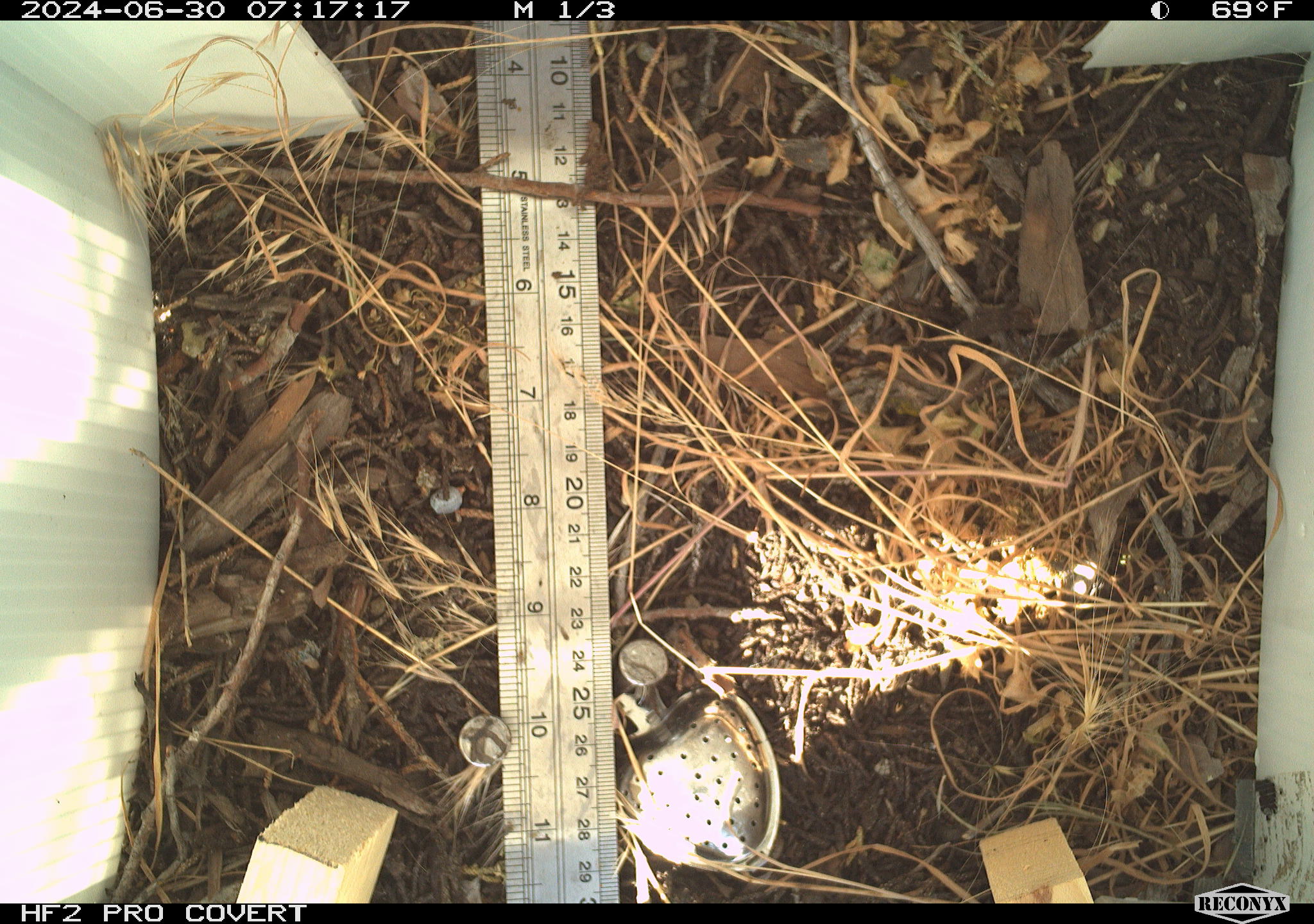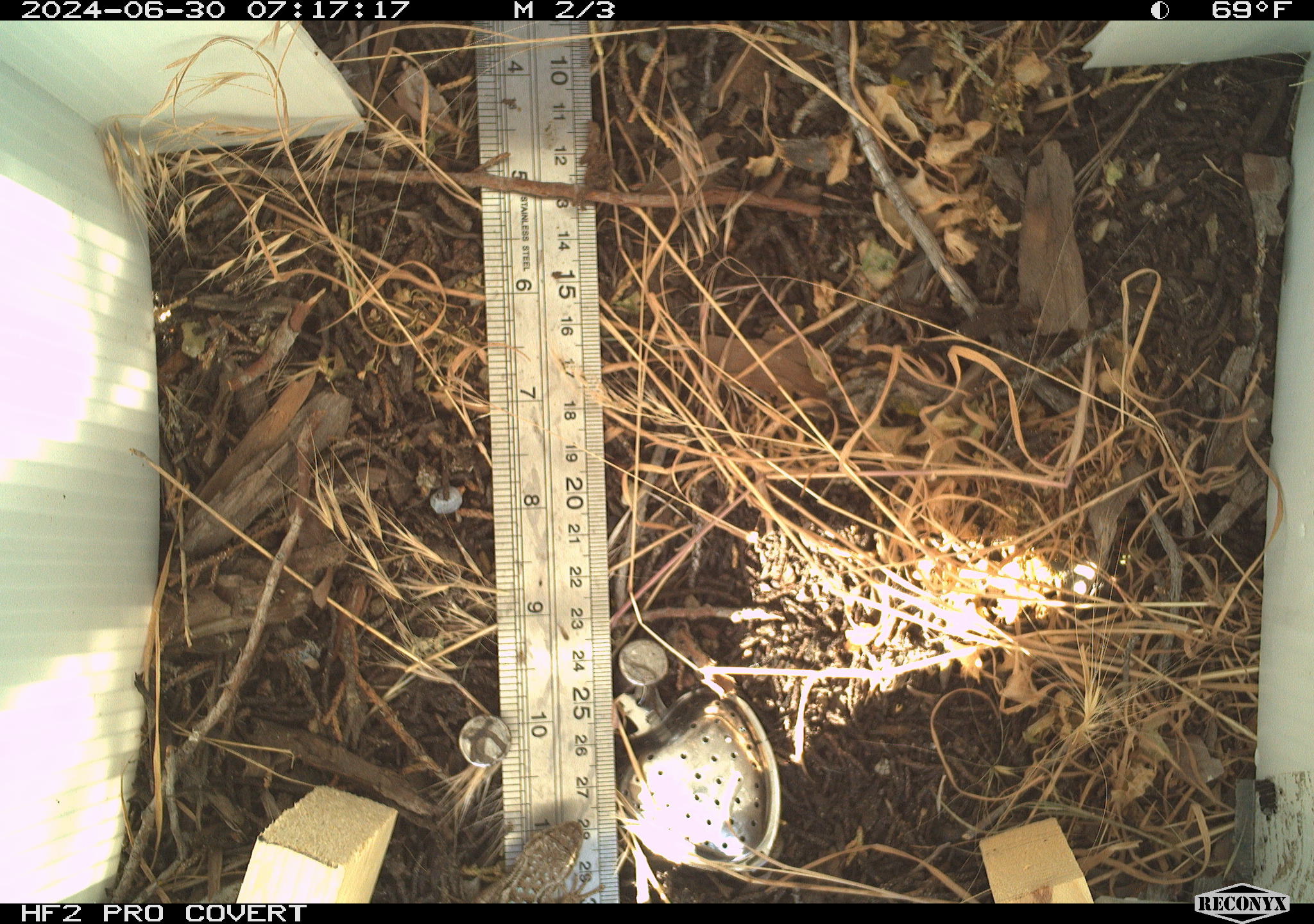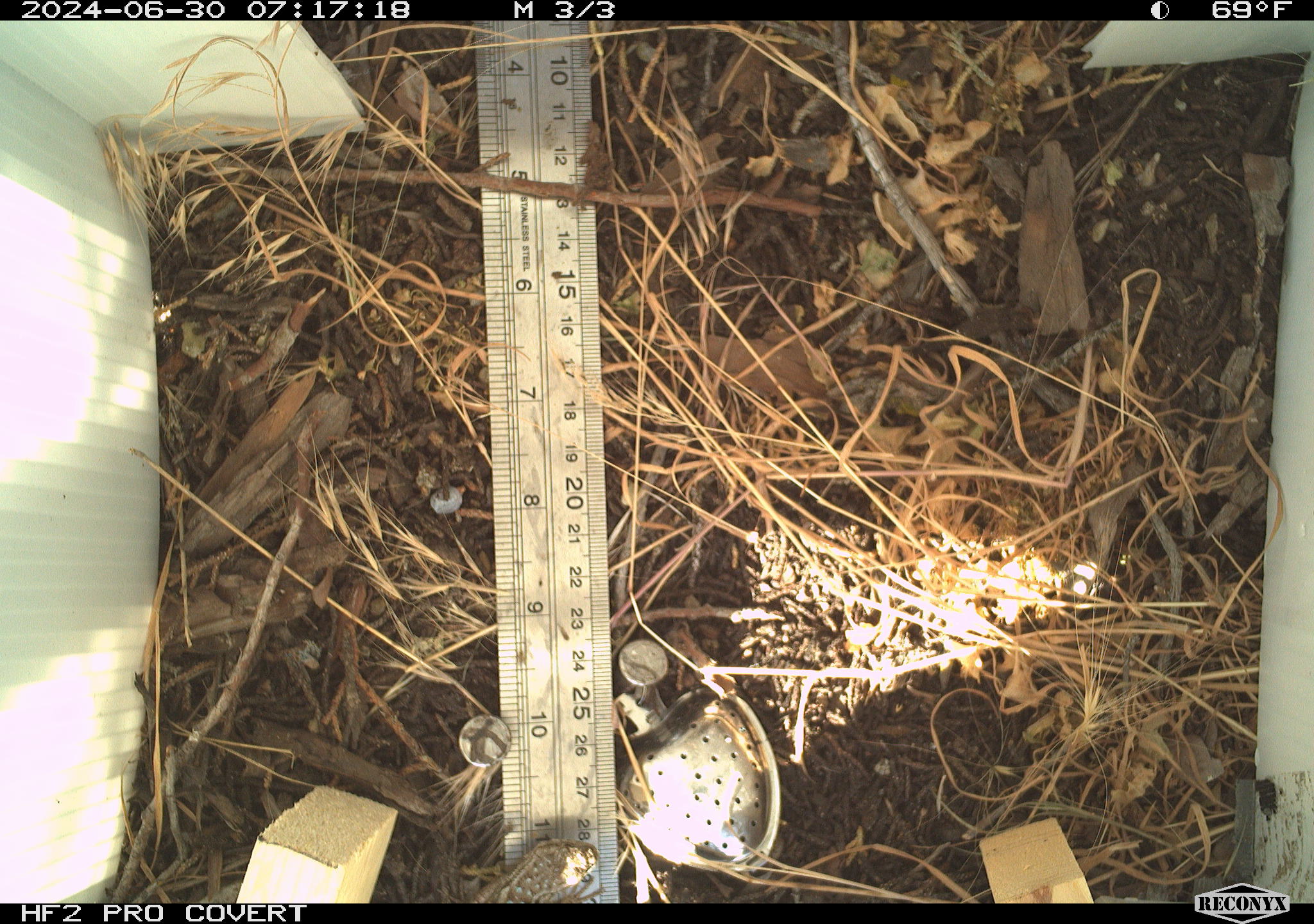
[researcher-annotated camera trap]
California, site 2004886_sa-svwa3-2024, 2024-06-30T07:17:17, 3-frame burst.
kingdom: Animalia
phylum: Chordata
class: Reptilia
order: Squamata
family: Phrynosomatidae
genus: Sceloporus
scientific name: Sceloporus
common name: spiny lizards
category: sceloporus species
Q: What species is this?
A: Sceloporus species (spiny lizards) (Sceloporus).